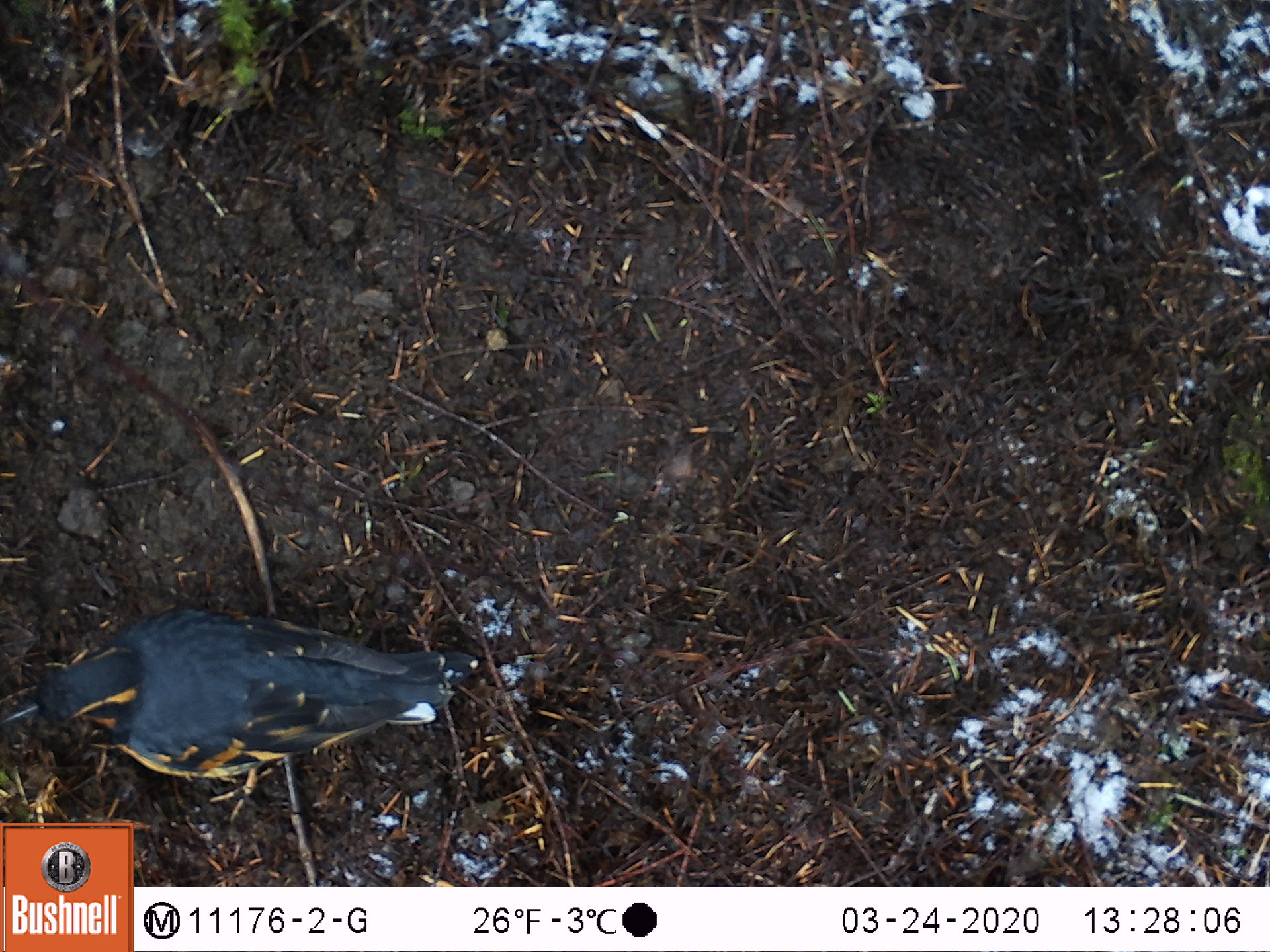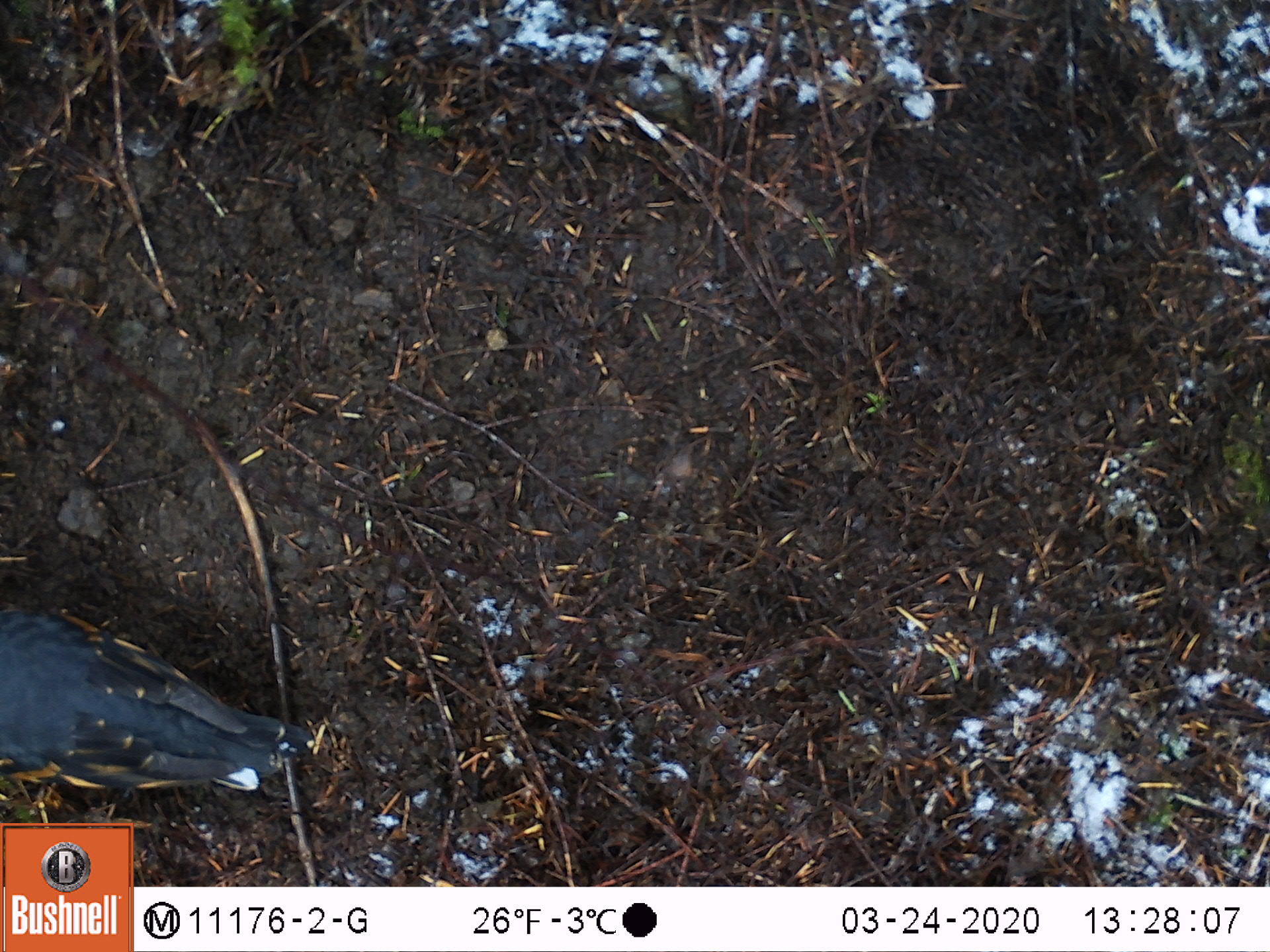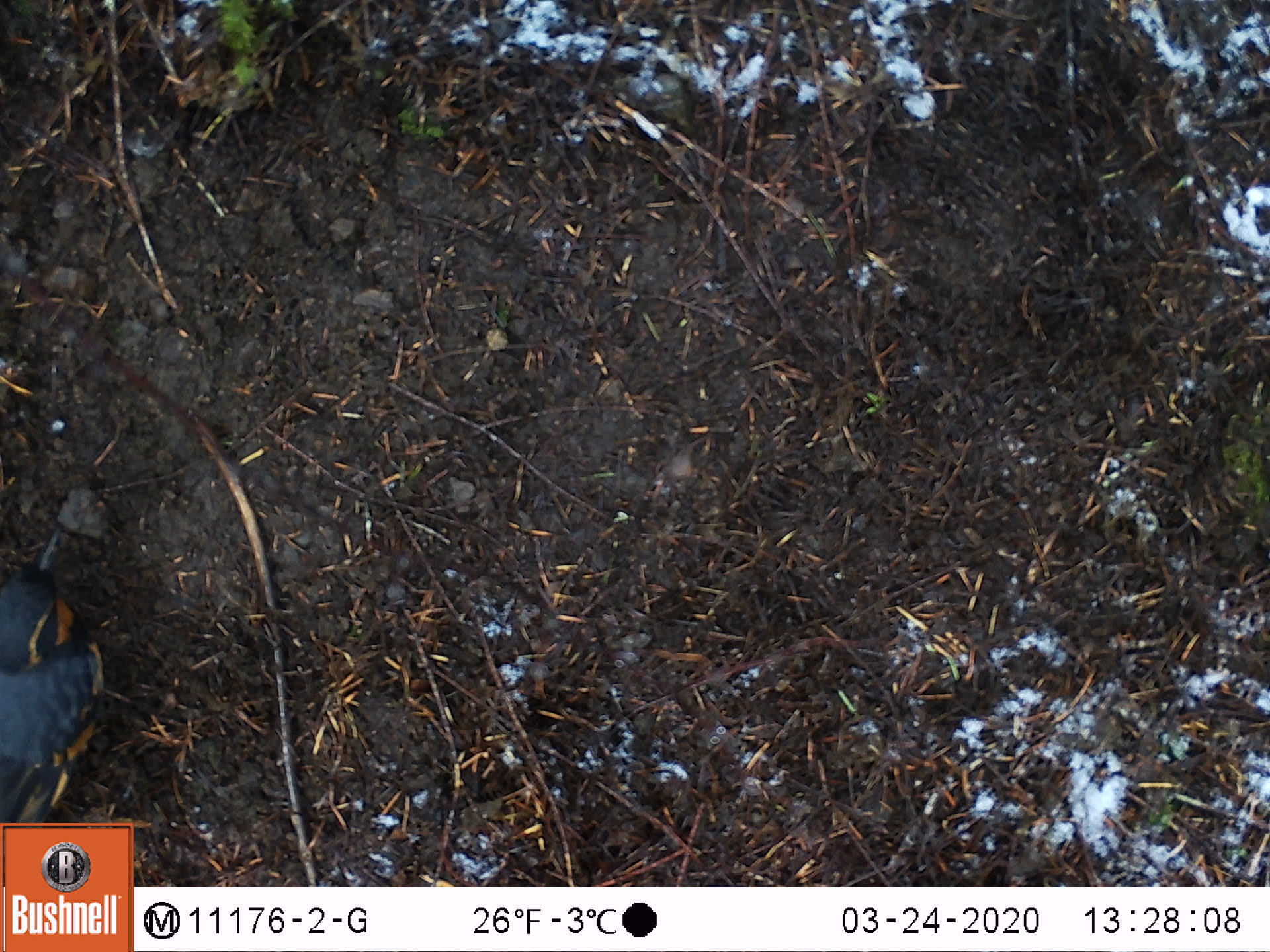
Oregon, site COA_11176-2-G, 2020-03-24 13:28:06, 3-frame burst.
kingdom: Animalia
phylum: Chordata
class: Aves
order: Passeriformes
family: Turdidae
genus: Ixoreus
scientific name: Ixoreus naevius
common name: varied thrush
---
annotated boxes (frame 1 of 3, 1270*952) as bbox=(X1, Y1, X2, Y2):
varied thrush: bbox=(1, 613, 469, 791)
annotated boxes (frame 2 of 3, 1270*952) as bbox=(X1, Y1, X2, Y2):
varied thrush: bbox=(0, 602, 301, 781)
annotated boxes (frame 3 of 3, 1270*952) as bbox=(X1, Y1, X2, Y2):
varied thrush: bbox=(3, 530, 112, 819)